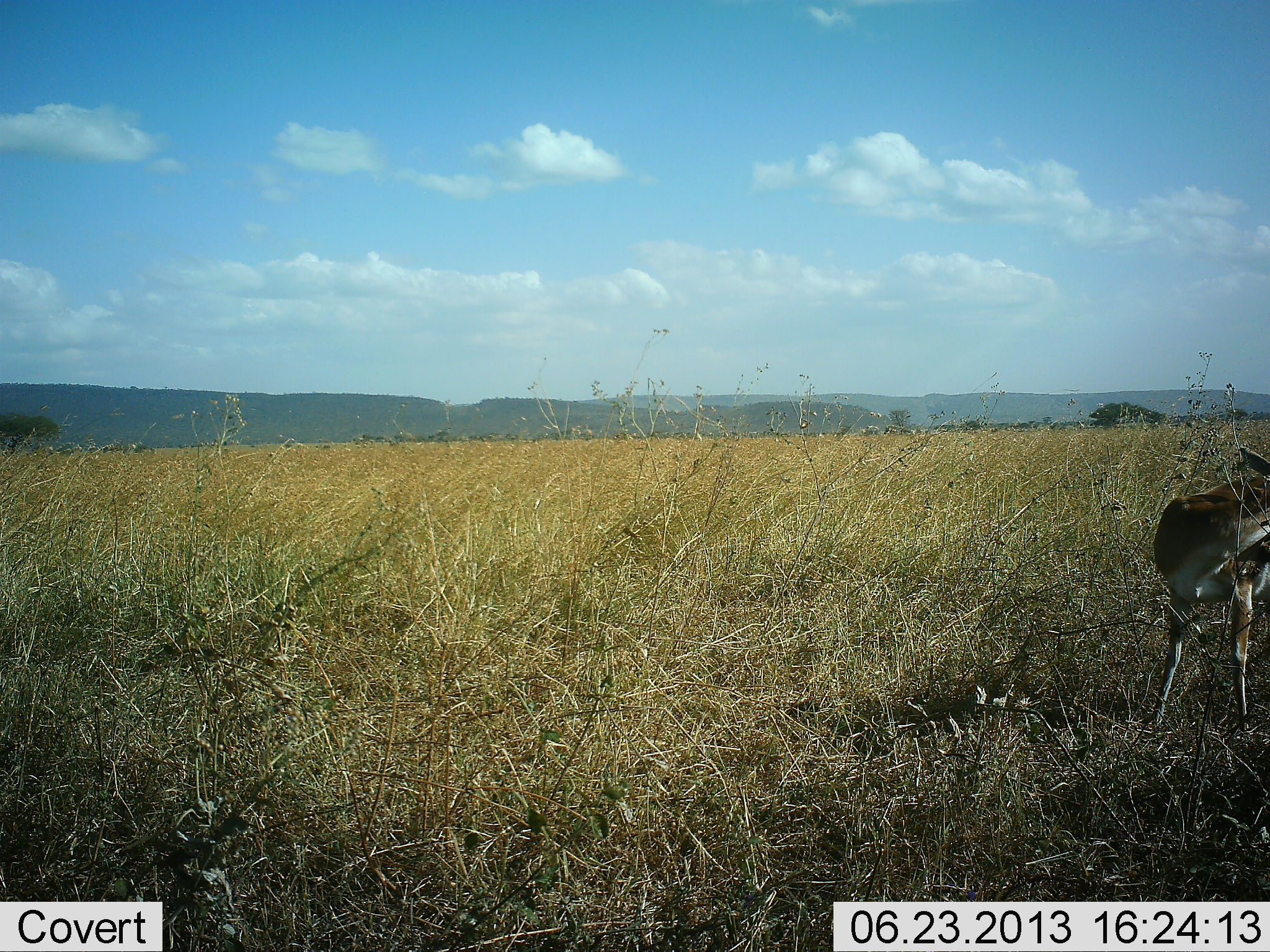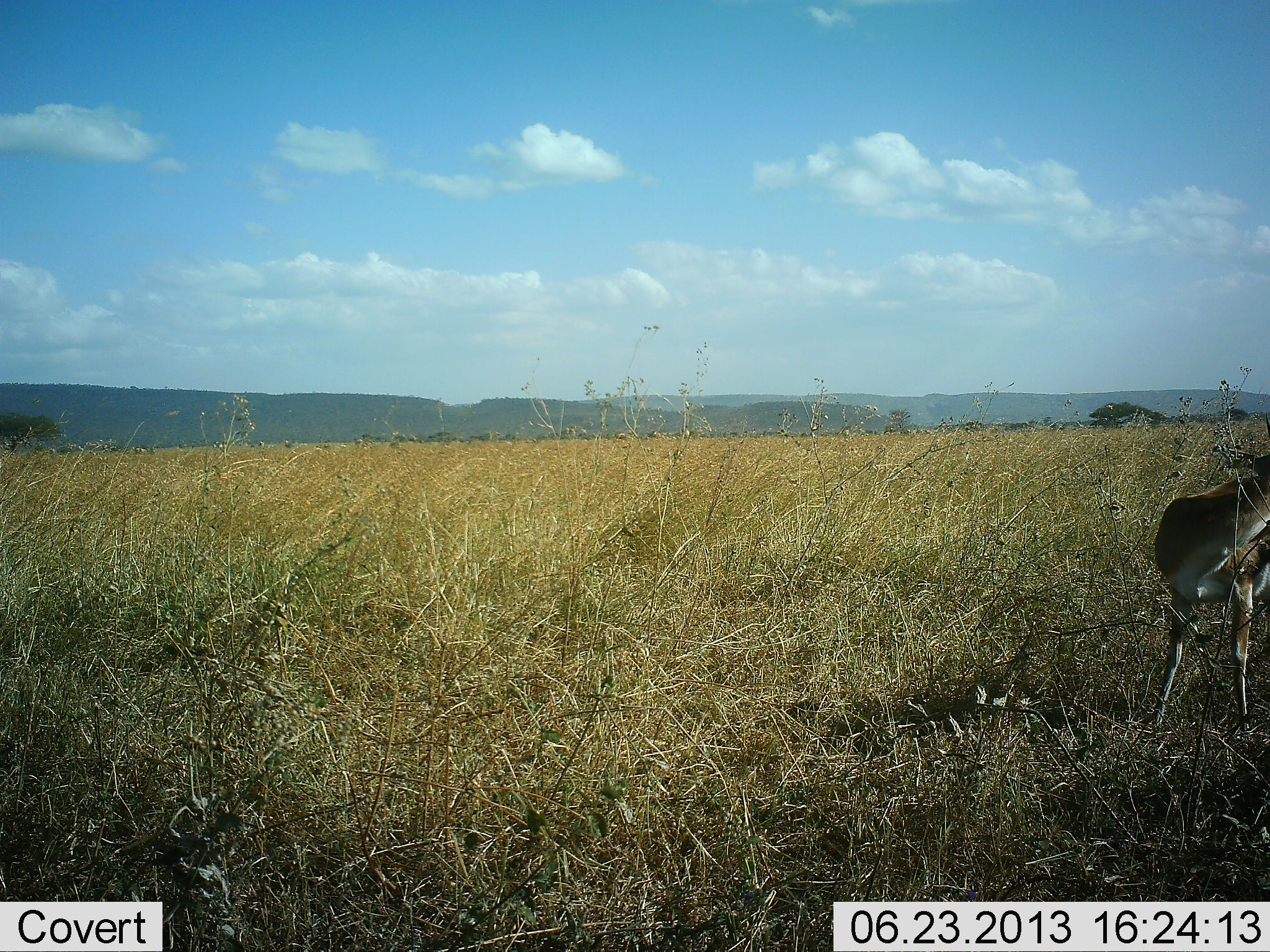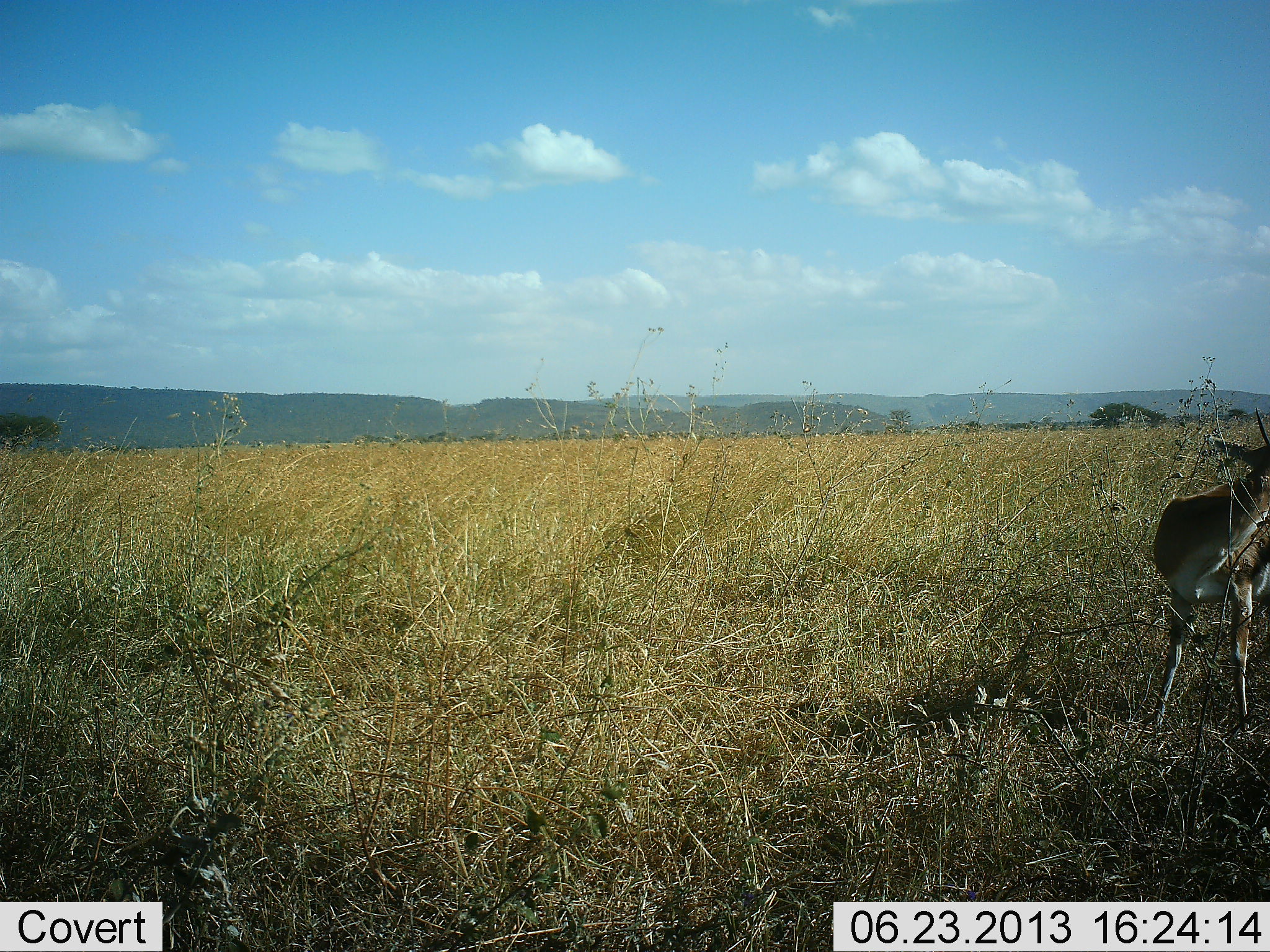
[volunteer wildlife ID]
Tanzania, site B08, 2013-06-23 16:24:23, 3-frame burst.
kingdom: Animalia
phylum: Chordata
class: Mammalia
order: Artiodactyla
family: Bovidae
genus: Eudorcas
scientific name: Eudorcas thomsonii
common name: thomson's gazelle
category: gazellethomsons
Gazellethomsons (thomson's gazelle) (Eudorcas thomsonii), count 1. Behavior (volunteer vote fractions): standing 95%, resting 0%, moving 0%, interacting 0%. Young present (vote fraction): 0%. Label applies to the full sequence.